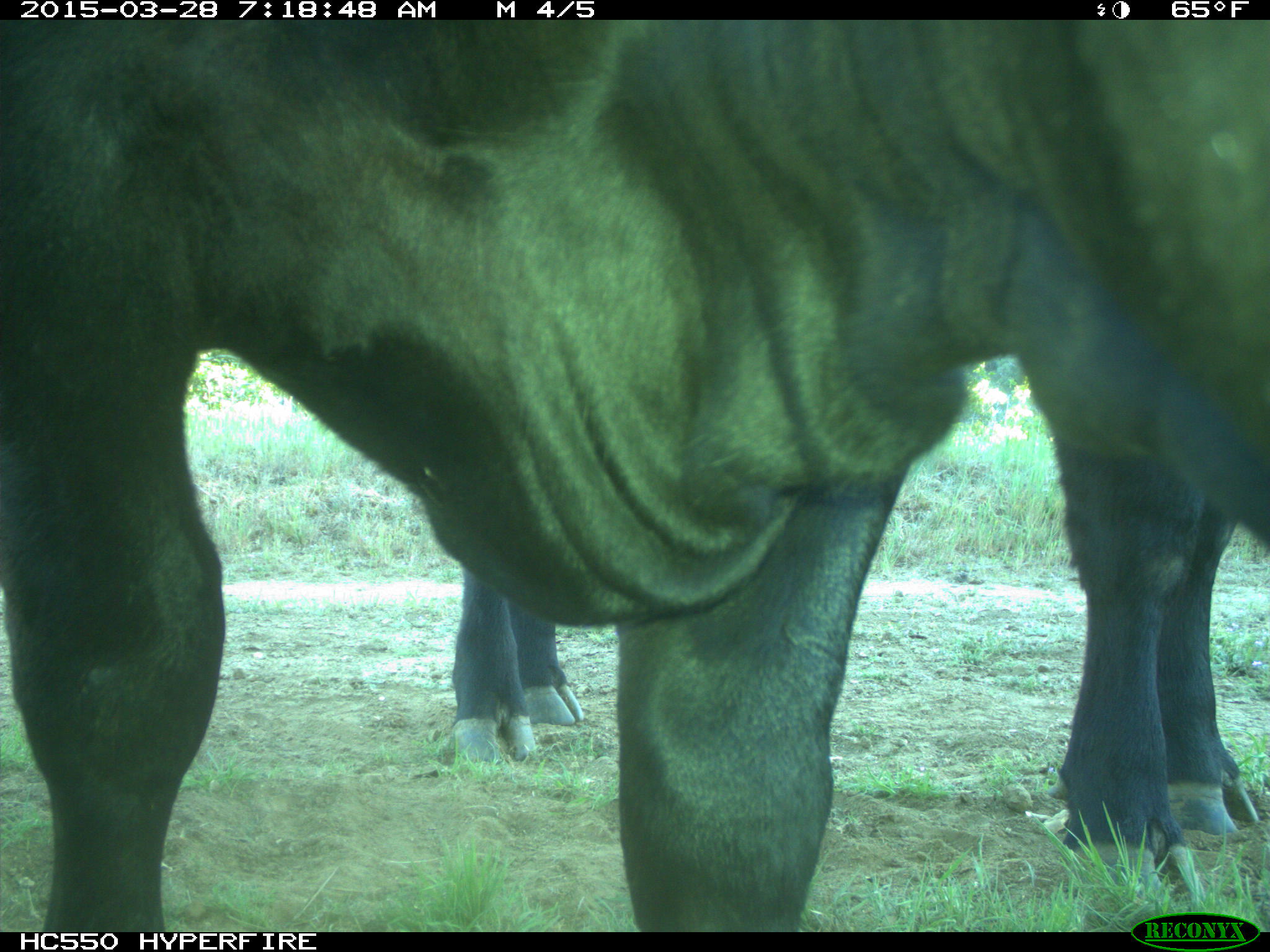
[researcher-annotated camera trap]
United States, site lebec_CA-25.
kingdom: Animalia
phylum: Chordata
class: Mammalia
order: Artiodactyla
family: Bovidae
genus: Bos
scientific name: Bos taurus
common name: domestic cow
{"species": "Bos taurus (domestic cow)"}